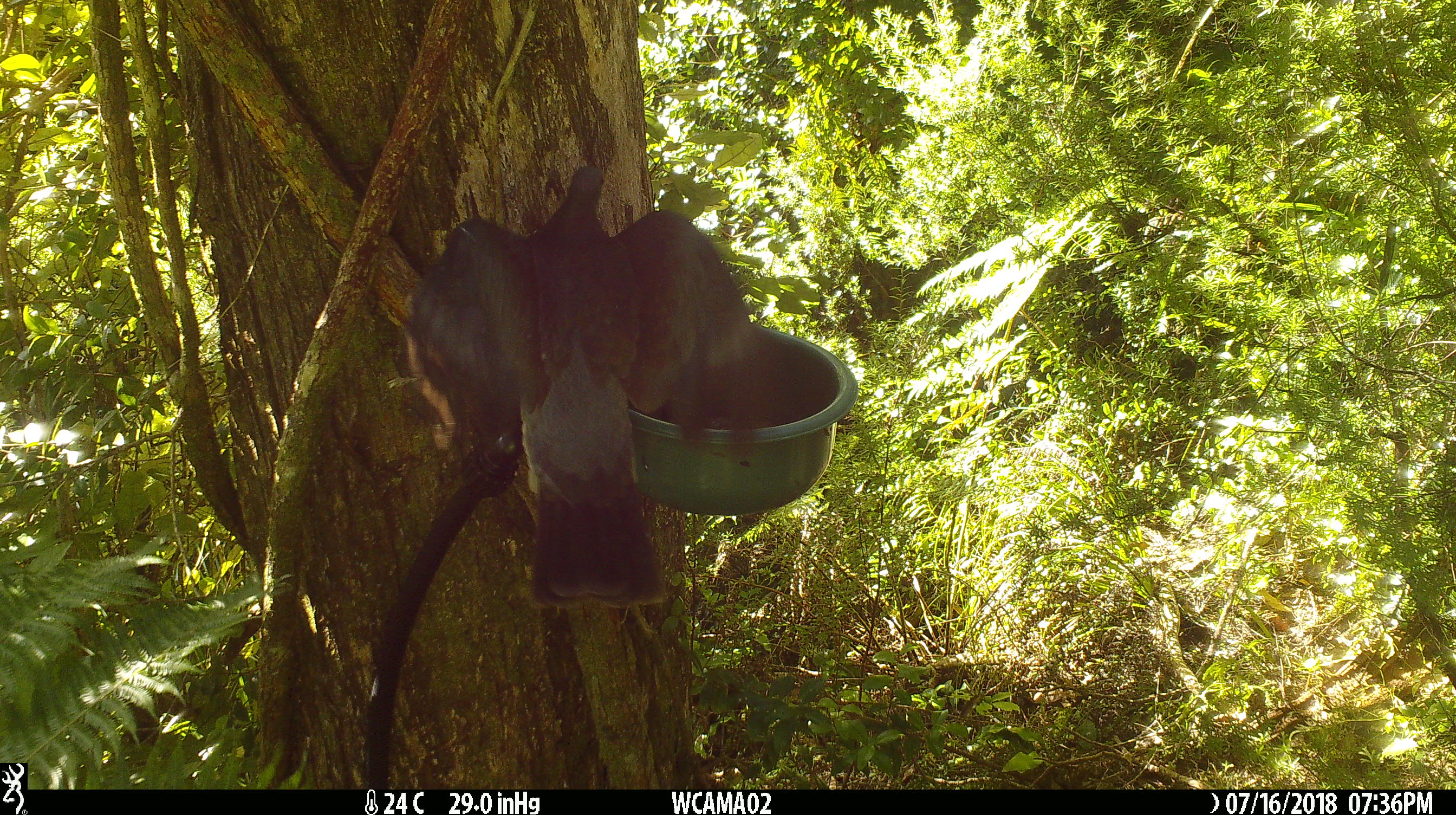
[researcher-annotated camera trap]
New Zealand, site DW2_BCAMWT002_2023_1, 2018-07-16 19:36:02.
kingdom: Animalia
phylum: Chordata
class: Aves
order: Columbiformes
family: Columbidae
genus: Hemiphaga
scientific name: Hemiphaga novaeseelandiae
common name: new zealand pigeon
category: kereru